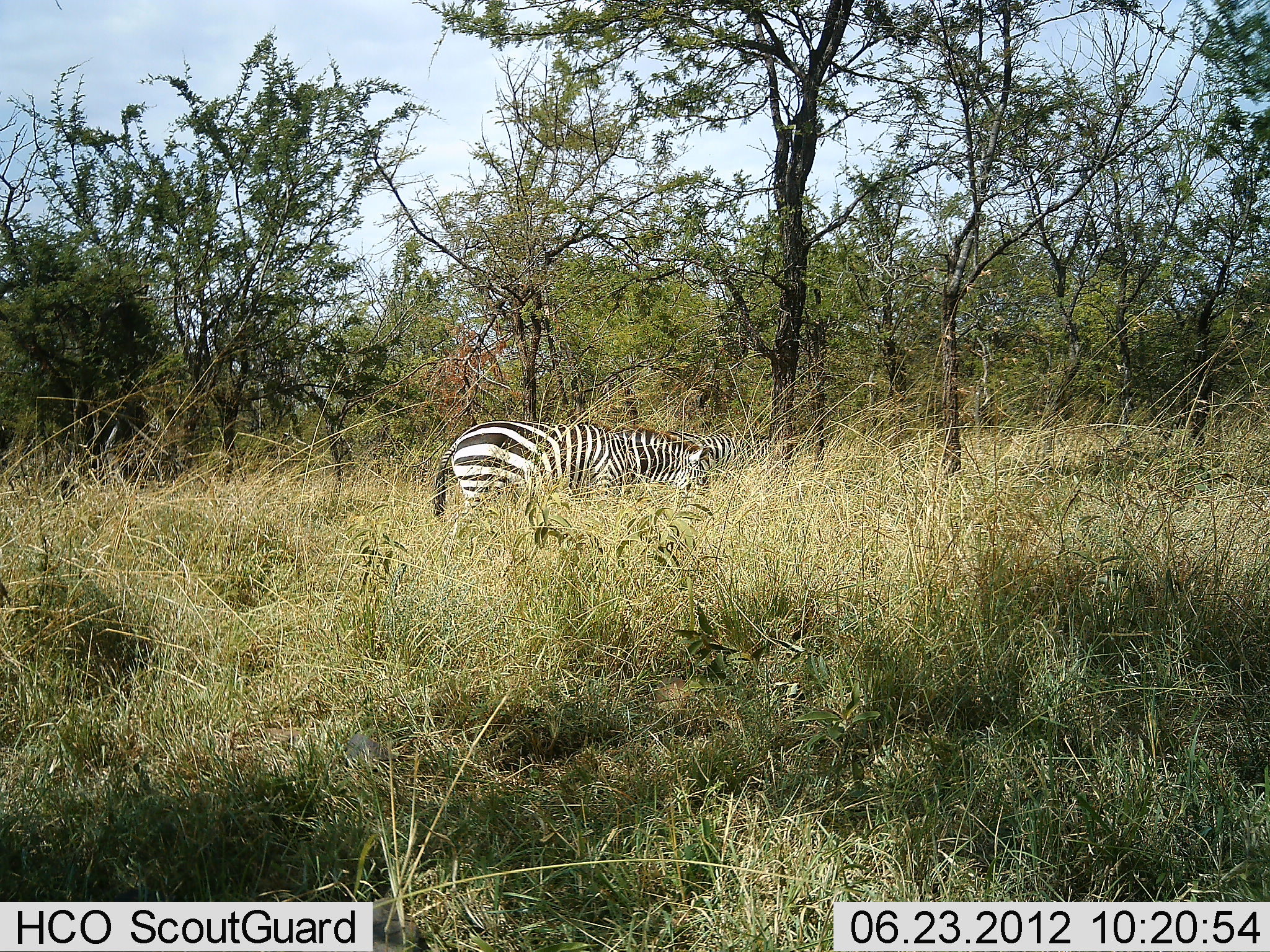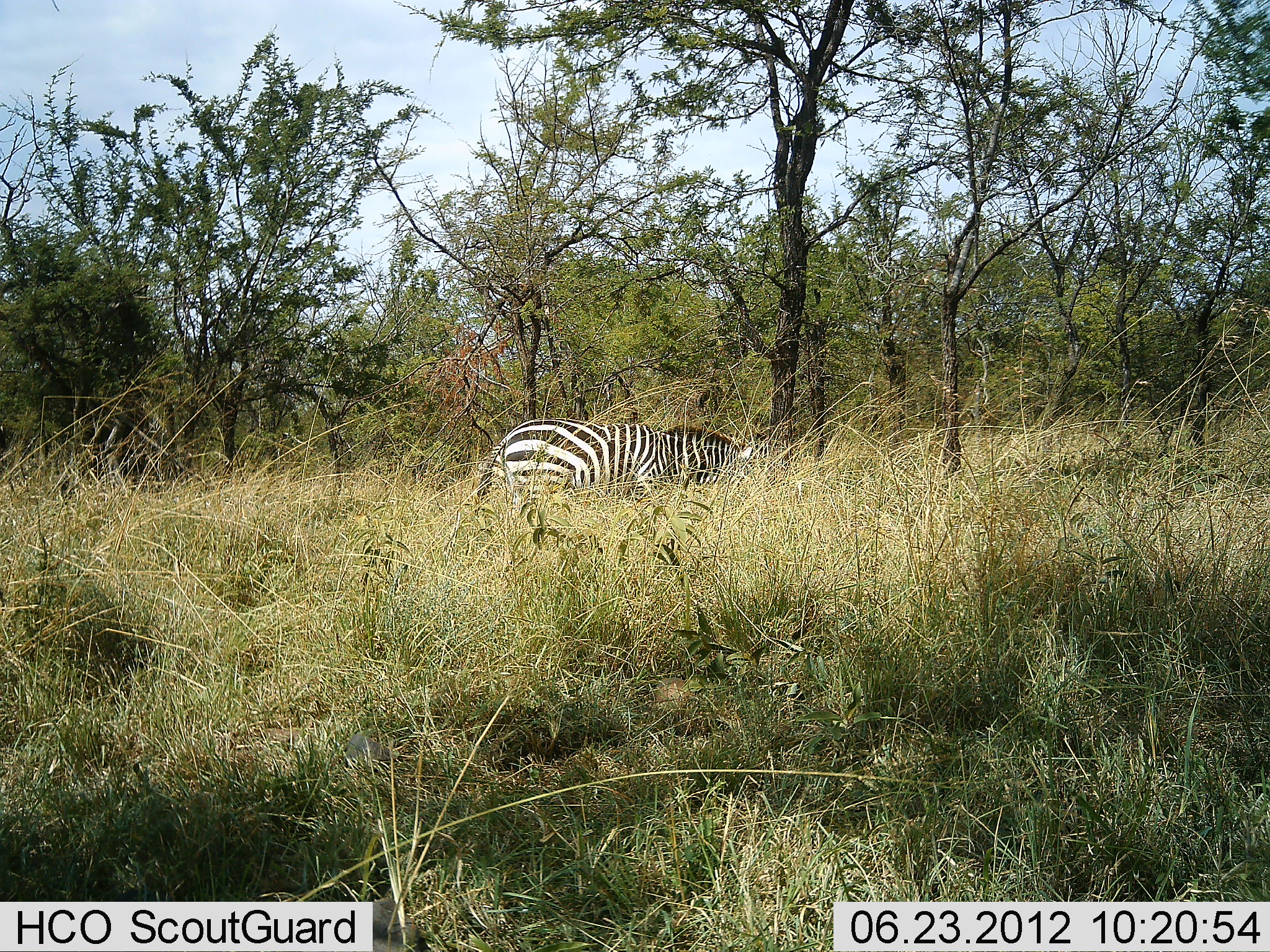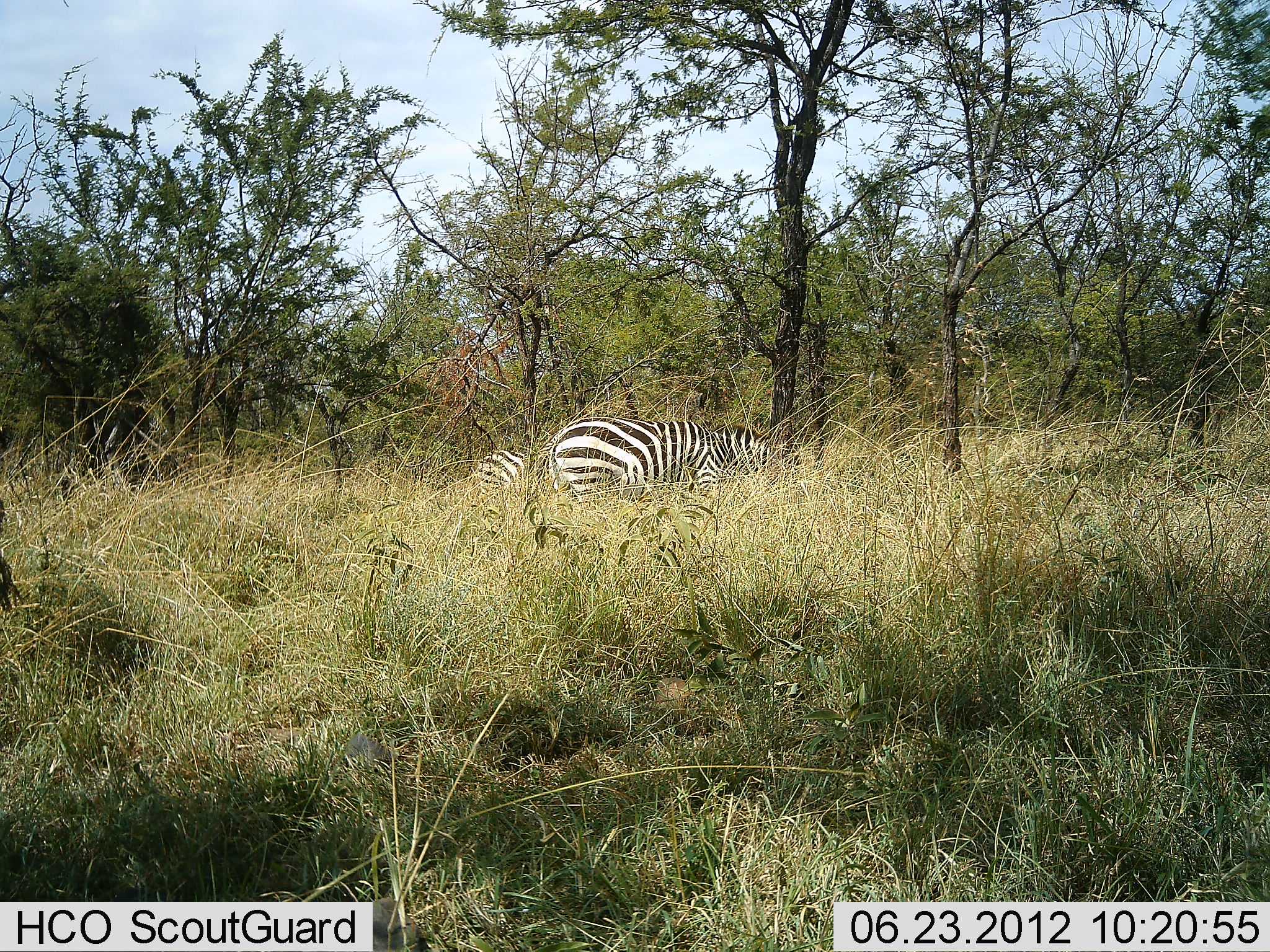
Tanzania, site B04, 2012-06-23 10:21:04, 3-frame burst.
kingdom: Animalia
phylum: Chordata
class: Mammalia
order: Perissodactyla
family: Equidae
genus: Equus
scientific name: Equus quagga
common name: plains zebra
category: zebra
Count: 2.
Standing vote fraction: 60%.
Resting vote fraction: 0%.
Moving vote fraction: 50%.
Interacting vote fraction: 0%.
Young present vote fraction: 0%.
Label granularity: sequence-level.